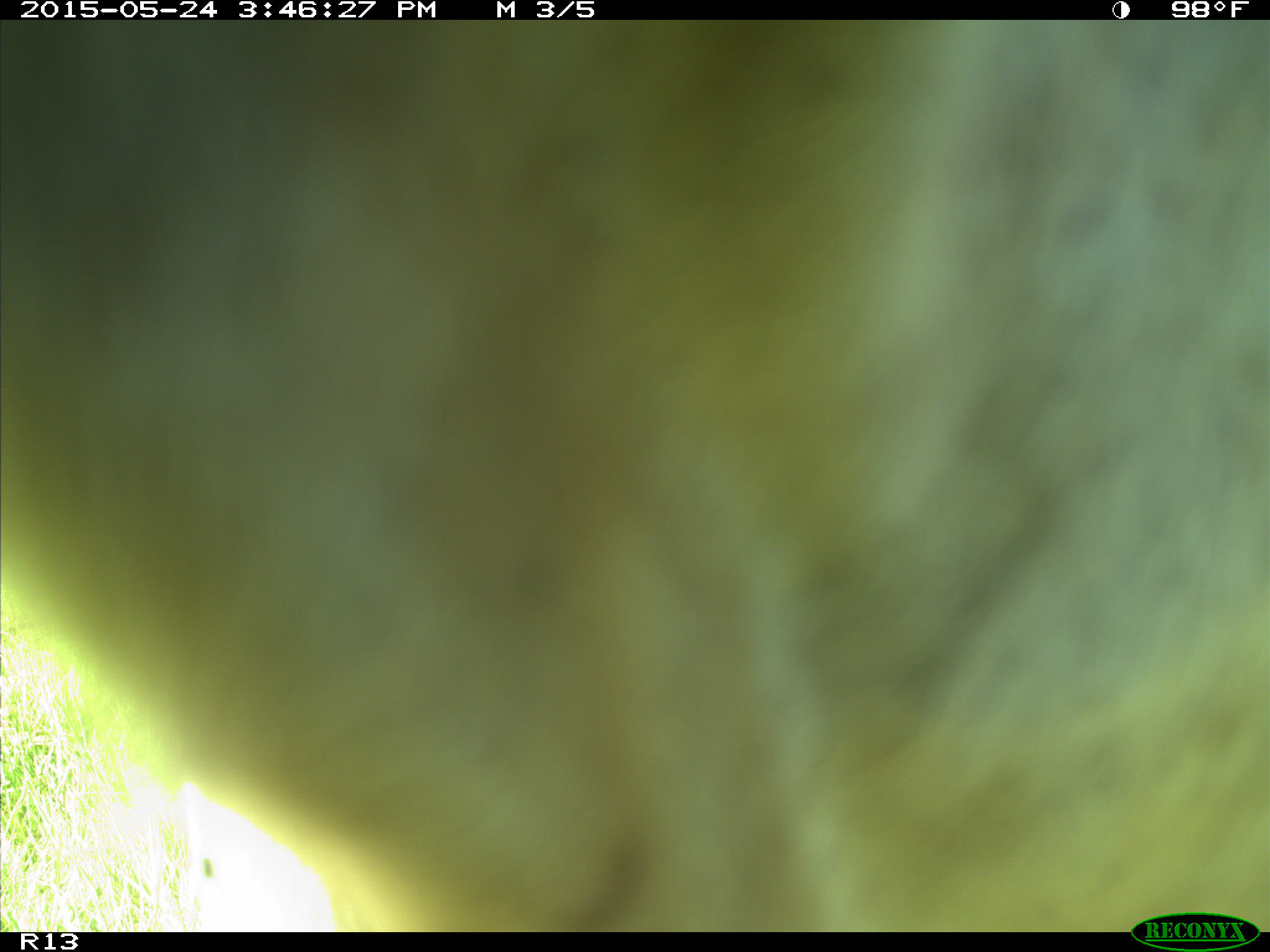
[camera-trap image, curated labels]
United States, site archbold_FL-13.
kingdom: Animalia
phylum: Chordata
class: Mammalia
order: Artiodactyla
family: Bovidae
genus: Bos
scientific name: Bos taurus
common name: domestic cow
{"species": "Bos taurus (domestic cow)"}